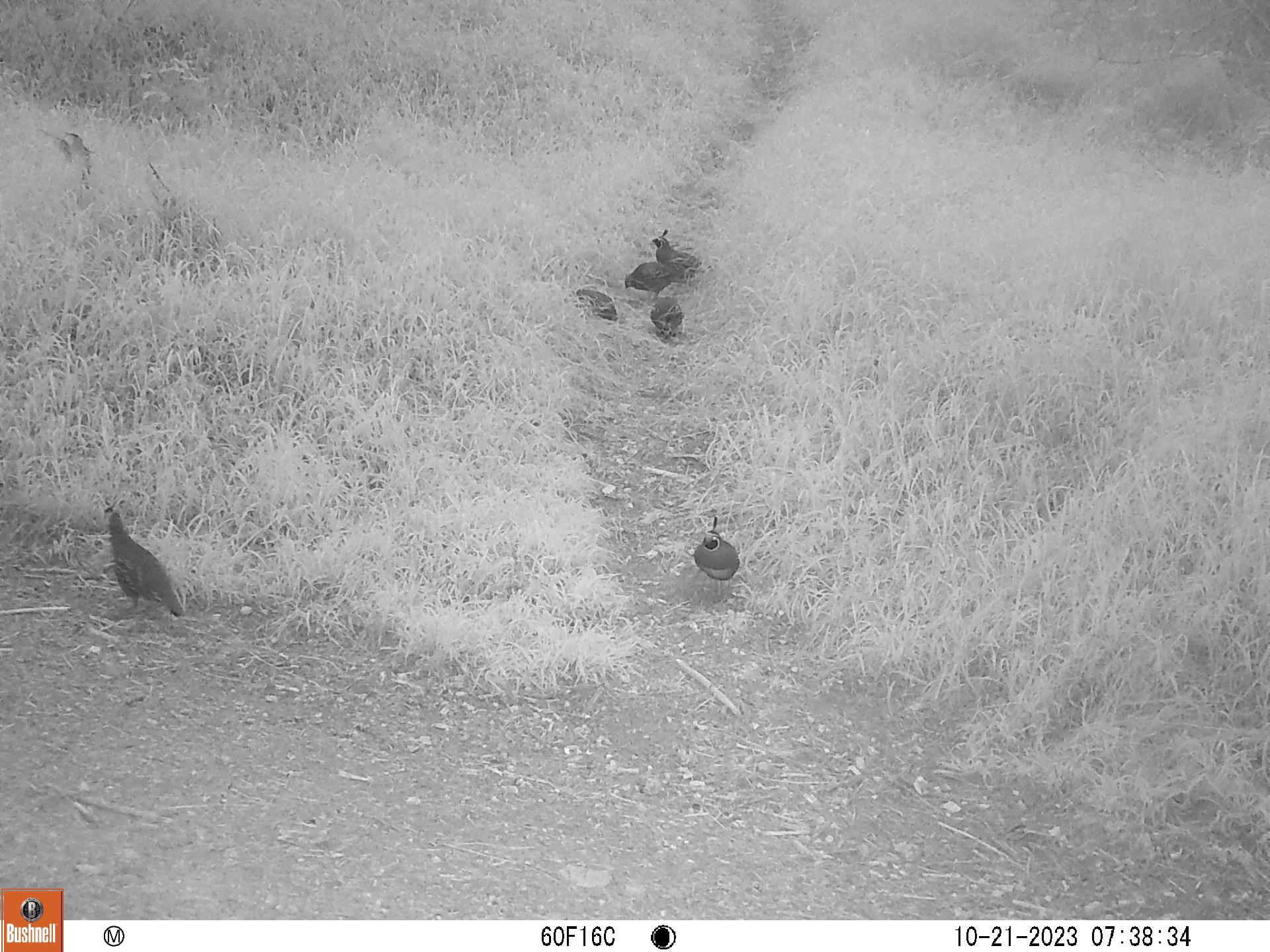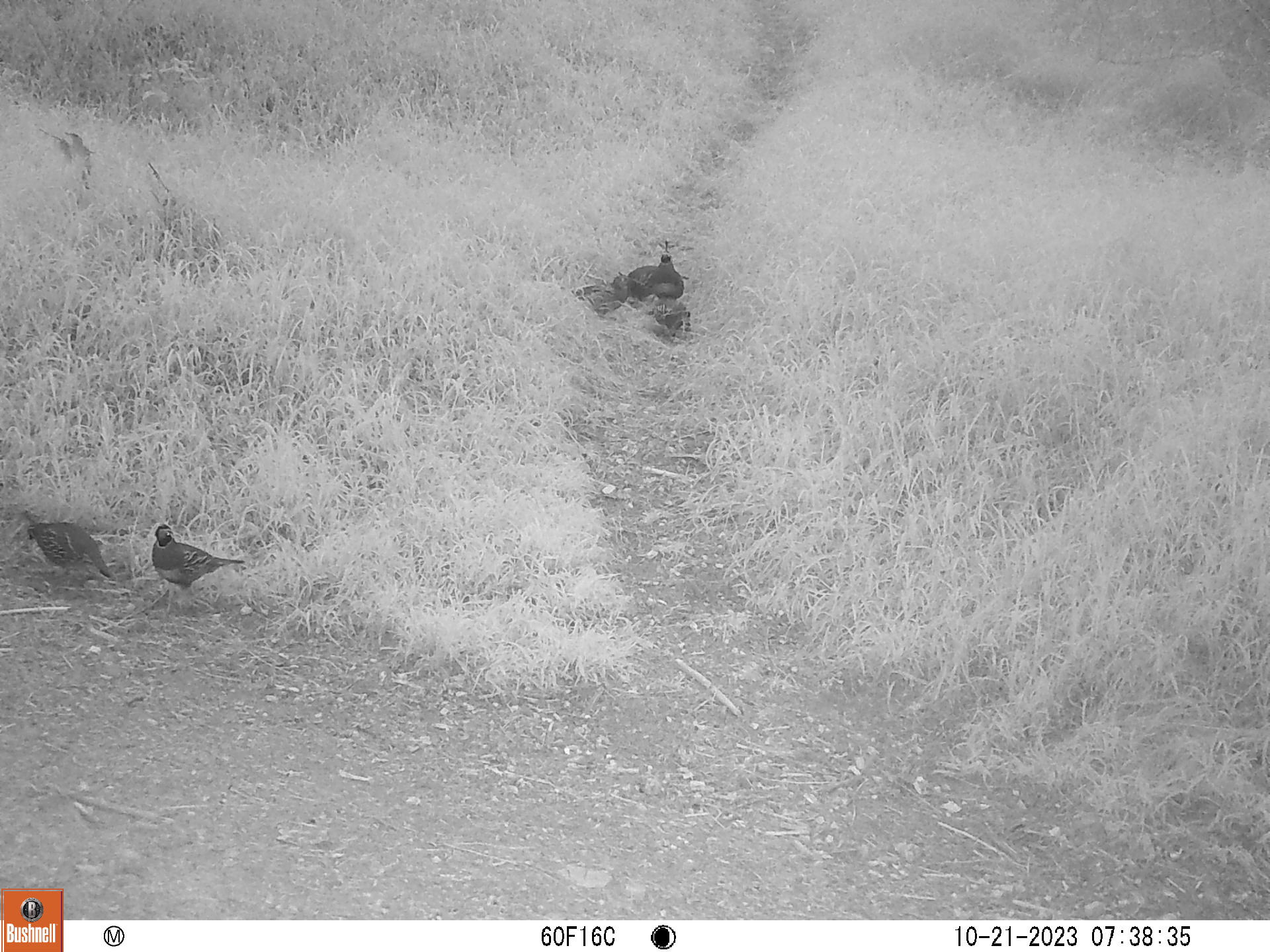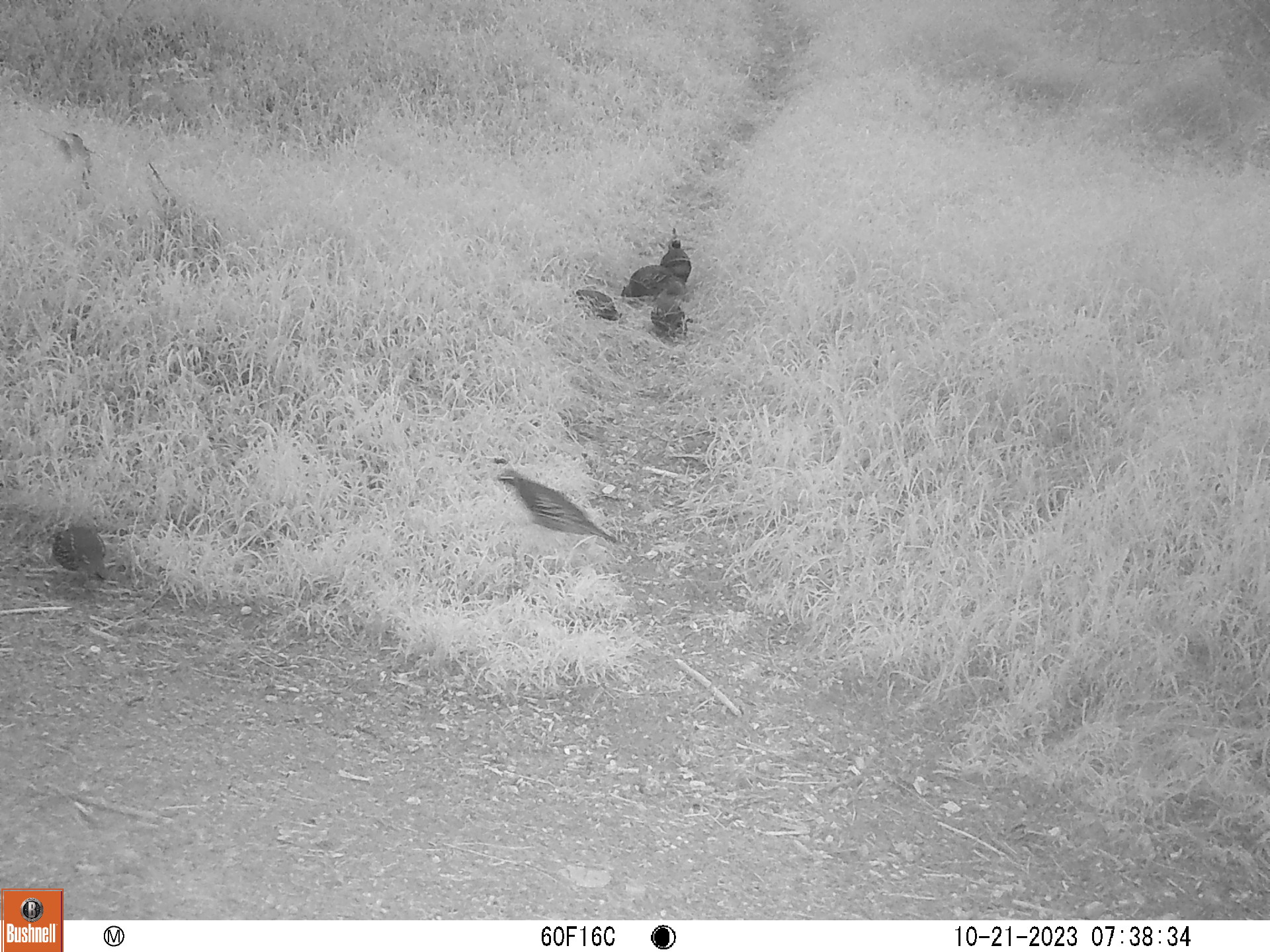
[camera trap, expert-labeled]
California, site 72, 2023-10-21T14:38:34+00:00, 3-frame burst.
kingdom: Animalia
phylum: Chordata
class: Aves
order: Galliformes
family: Odontophoridae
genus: Callipepla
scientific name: Callipepla californica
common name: california quail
California quail (Callipepla californica).